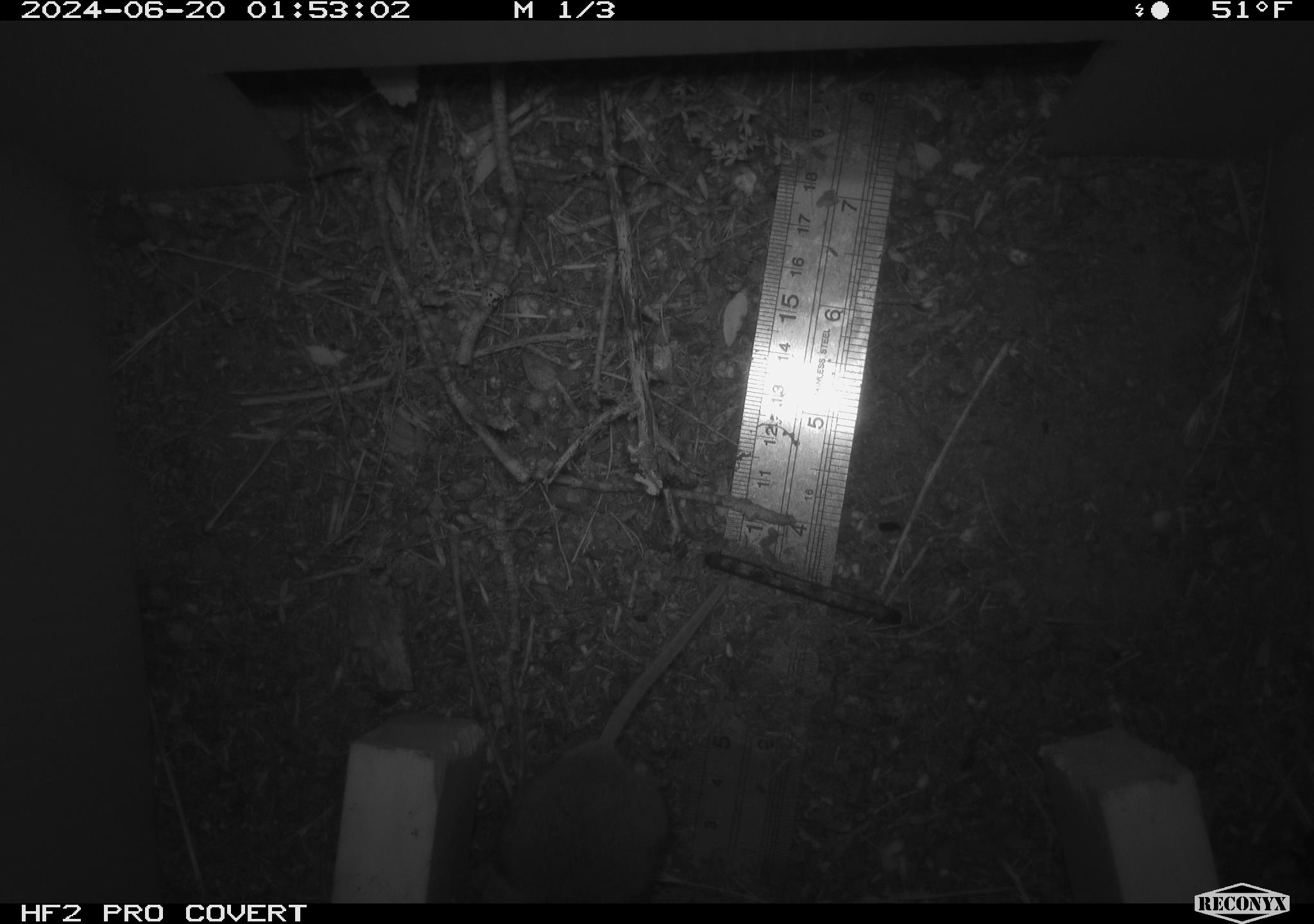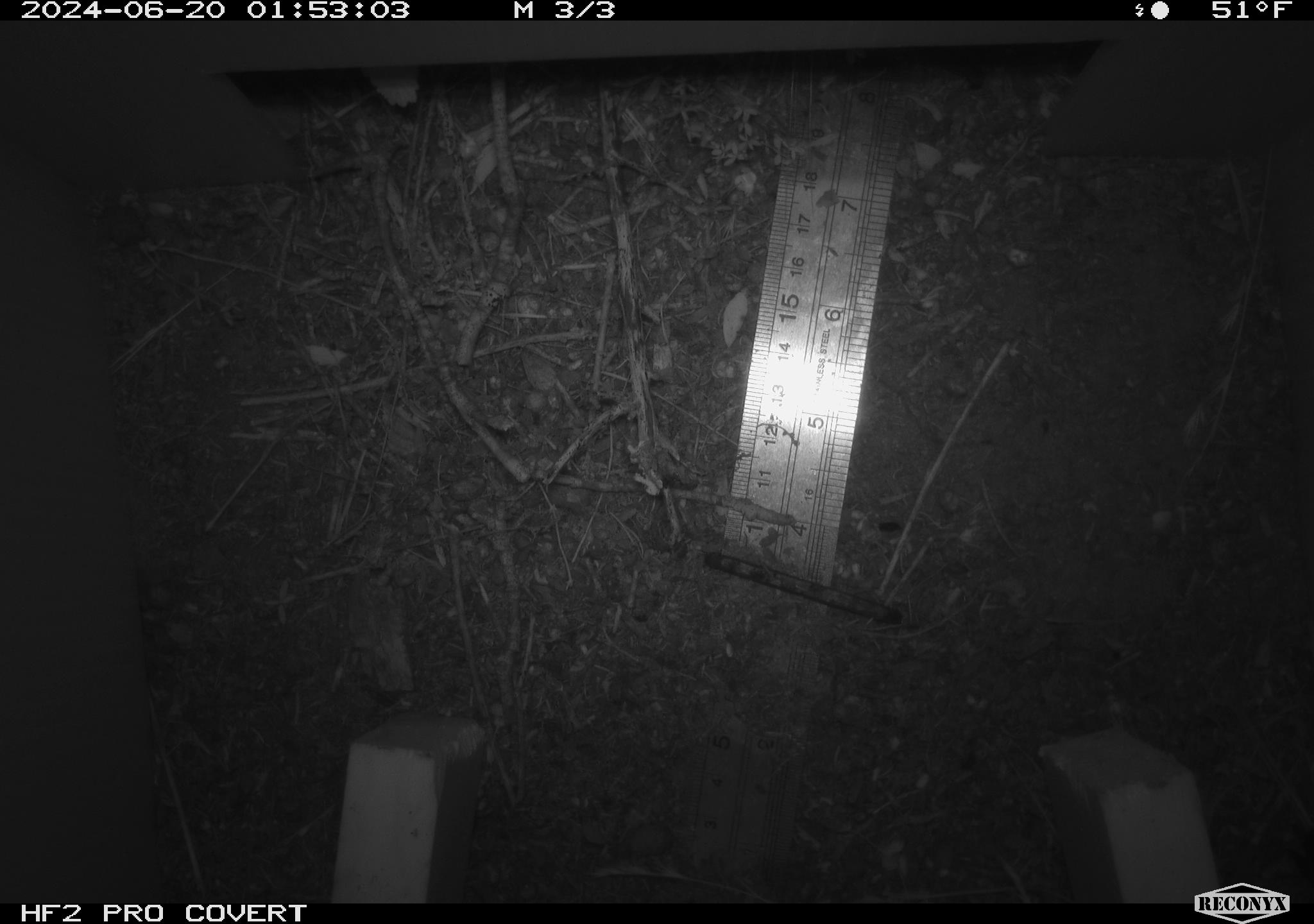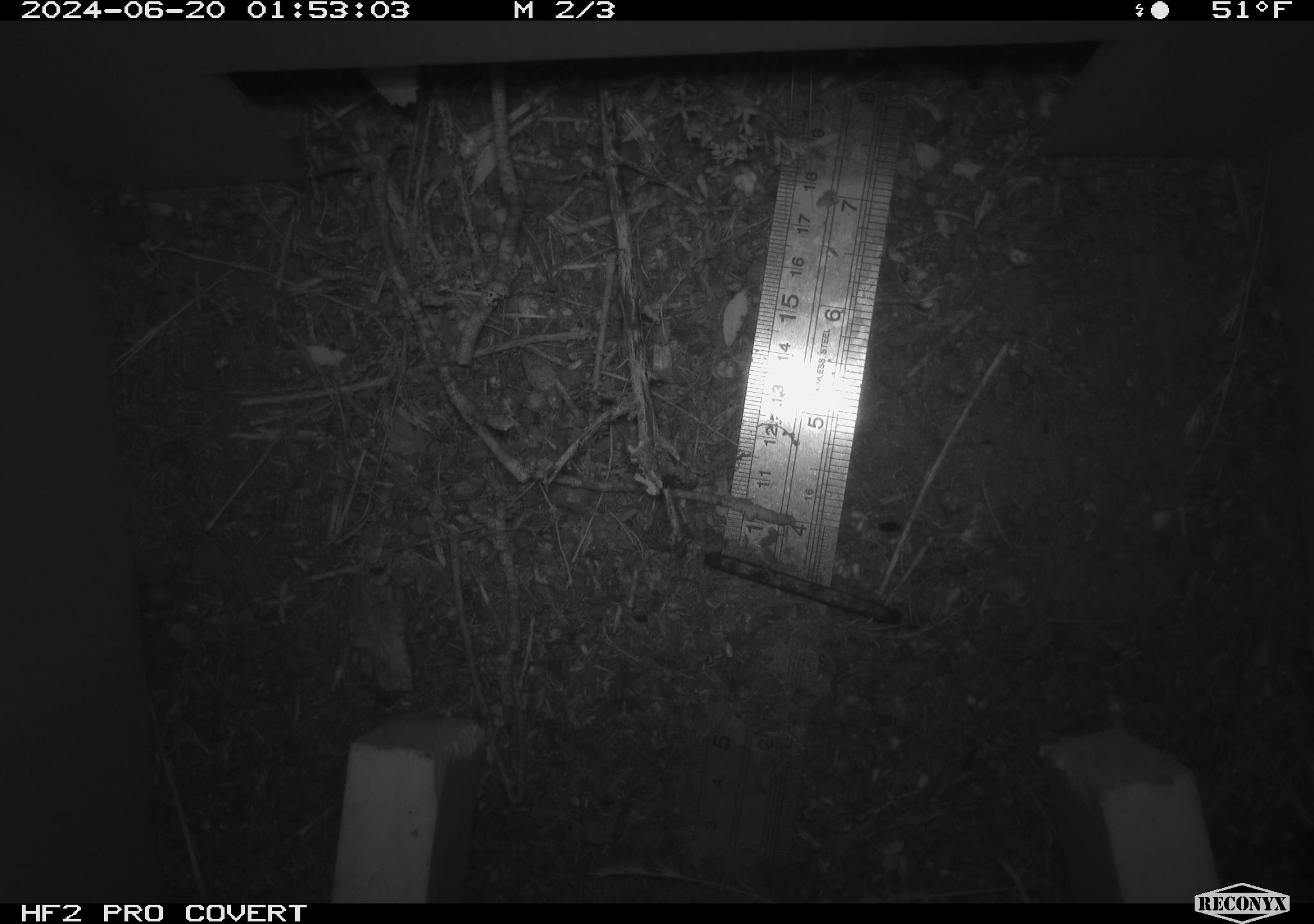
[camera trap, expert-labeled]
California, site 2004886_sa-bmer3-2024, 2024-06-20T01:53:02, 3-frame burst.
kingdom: Animalia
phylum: Chordata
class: Mammalia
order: Rodentia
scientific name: Rodentia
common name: mouse species